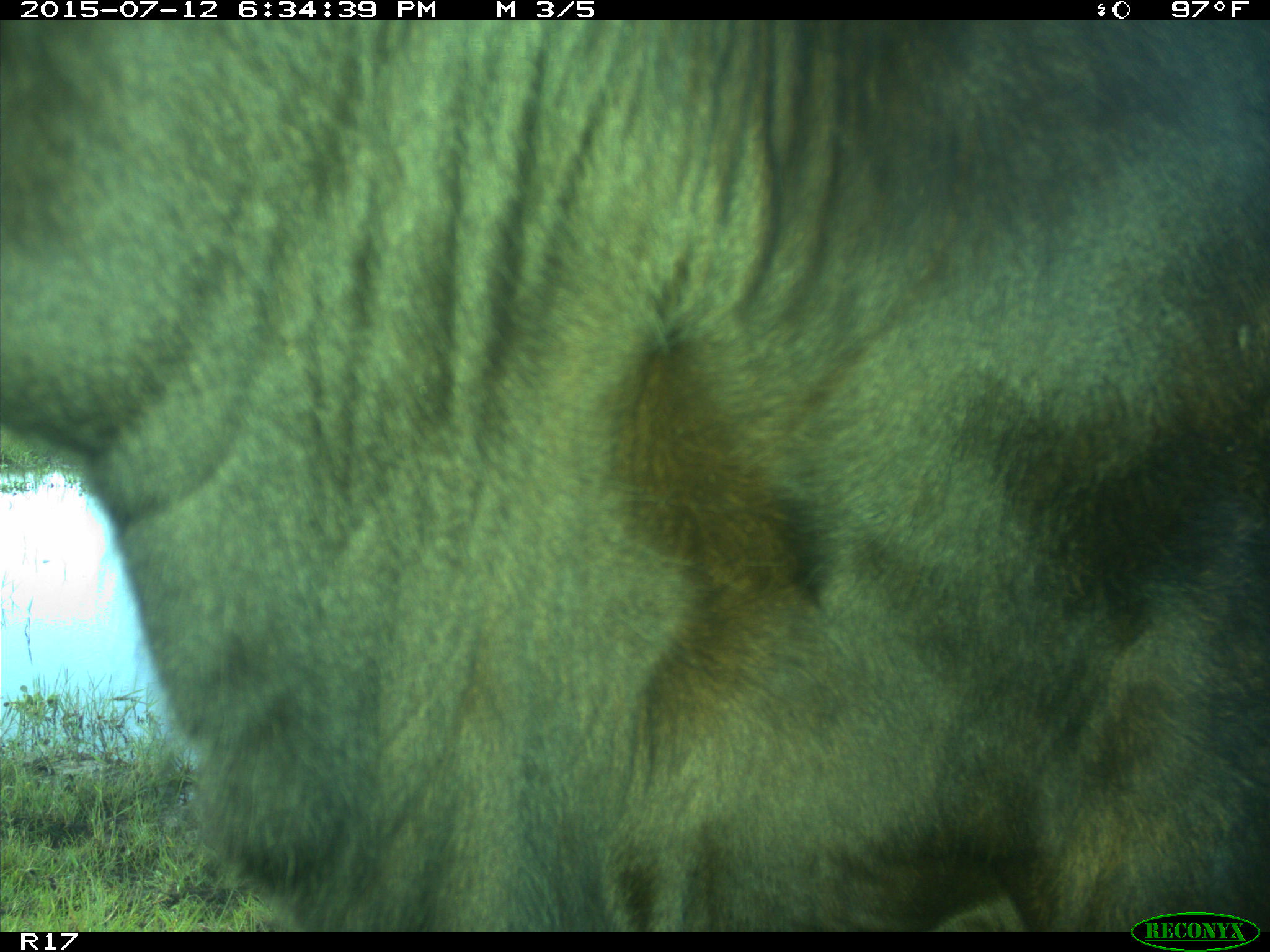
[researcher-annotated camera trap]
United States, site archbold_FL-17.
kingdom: Animalia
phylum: Chordata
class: Mammalia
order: Artiodactyla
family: Bovidae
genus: Bos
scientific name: Bos taurus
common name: domestic cow